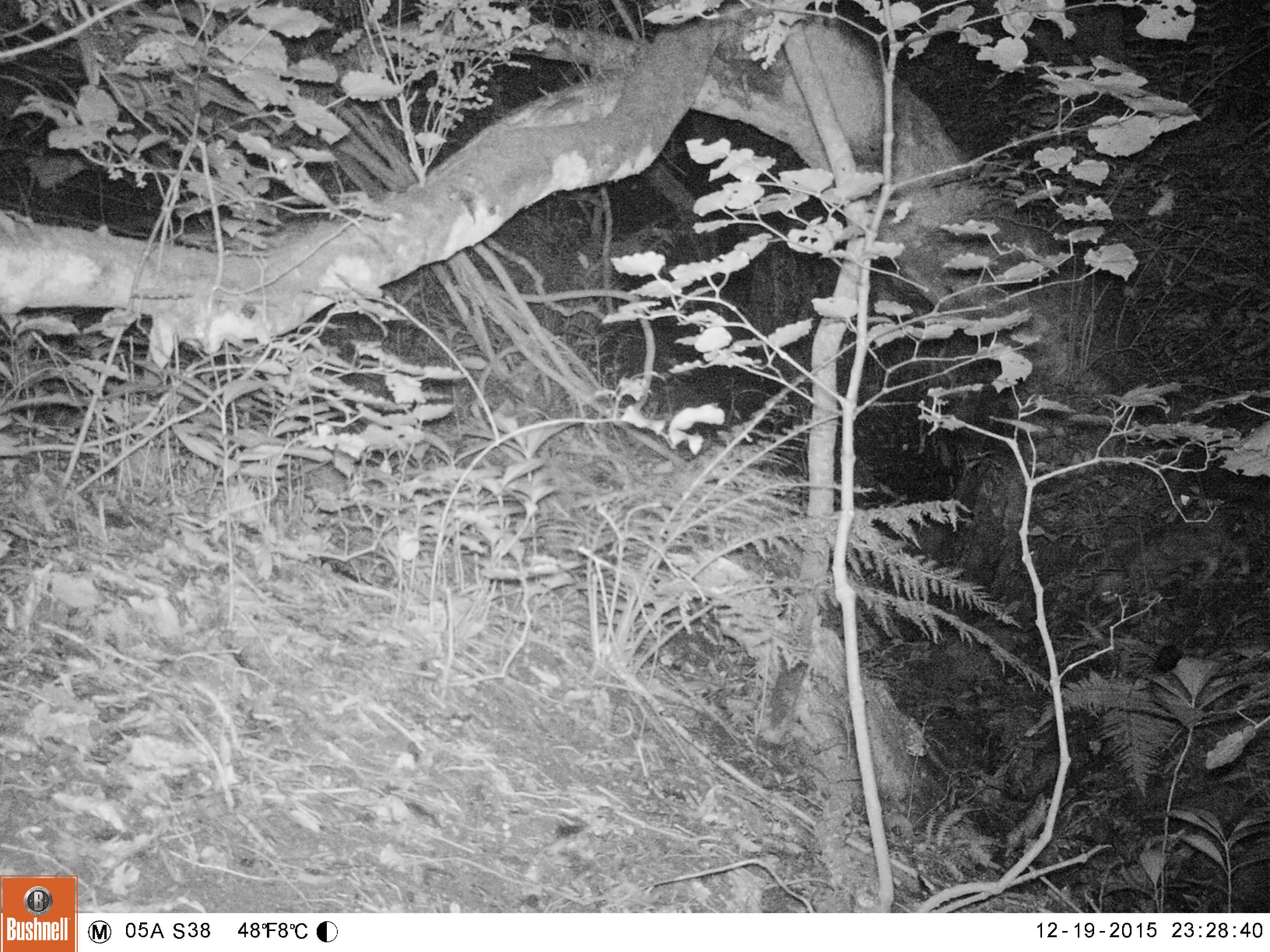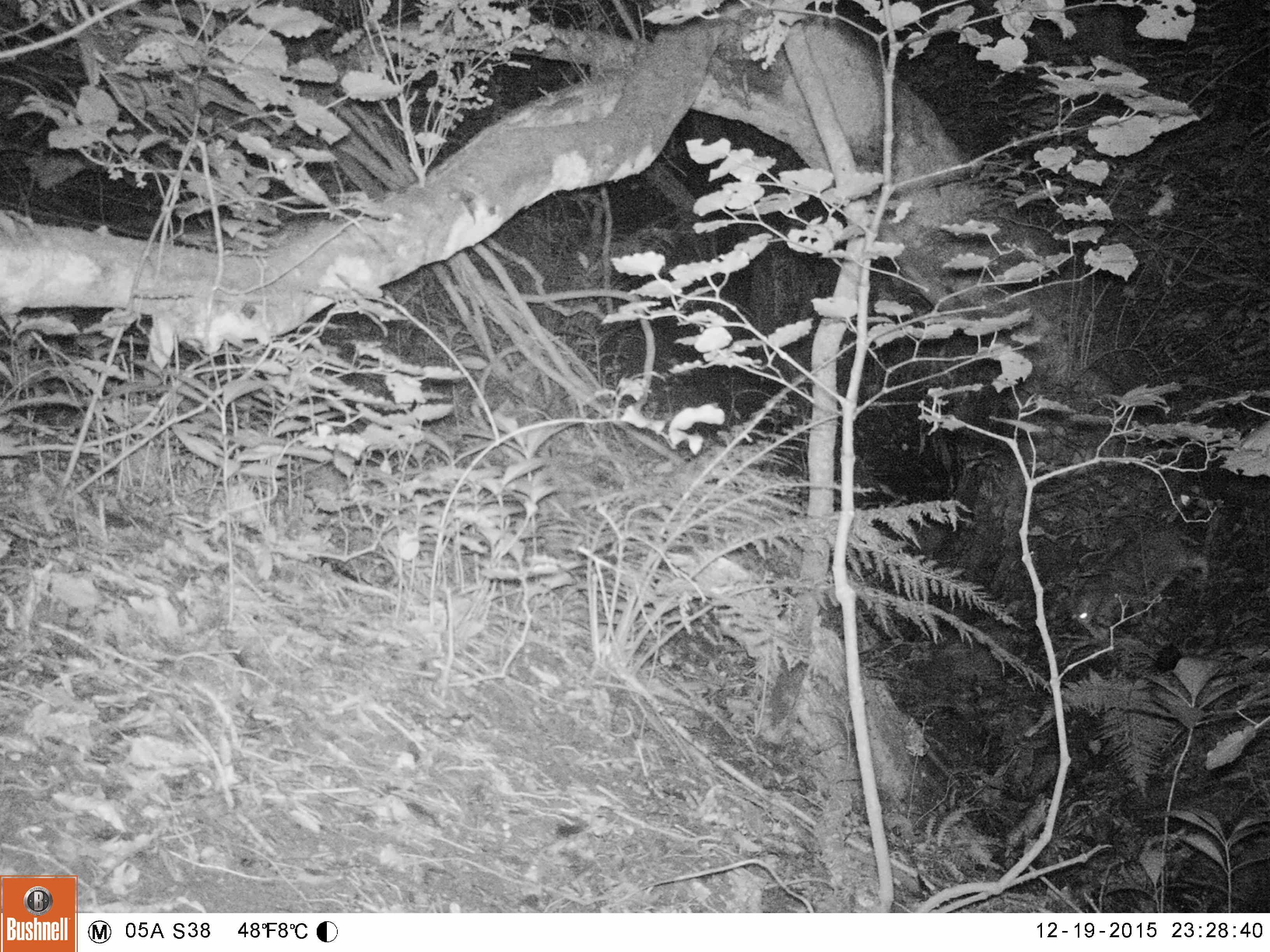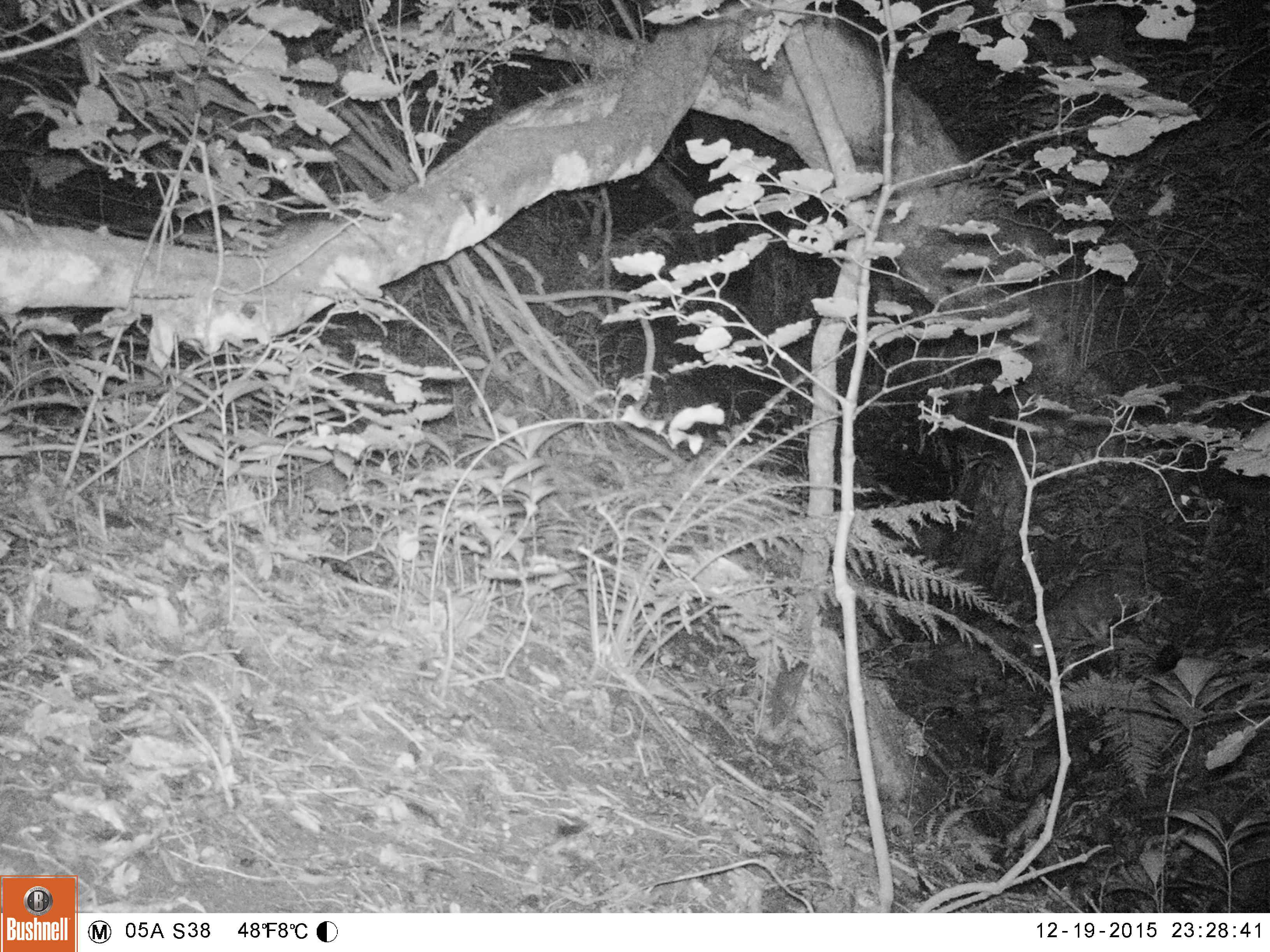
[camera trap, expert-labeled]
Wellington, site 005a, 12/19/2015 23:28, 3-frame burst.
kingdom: Animalia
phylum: Chordata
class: Mammalia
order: Carnivora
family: Felidae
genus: Felis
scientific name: Felis catus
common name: cat